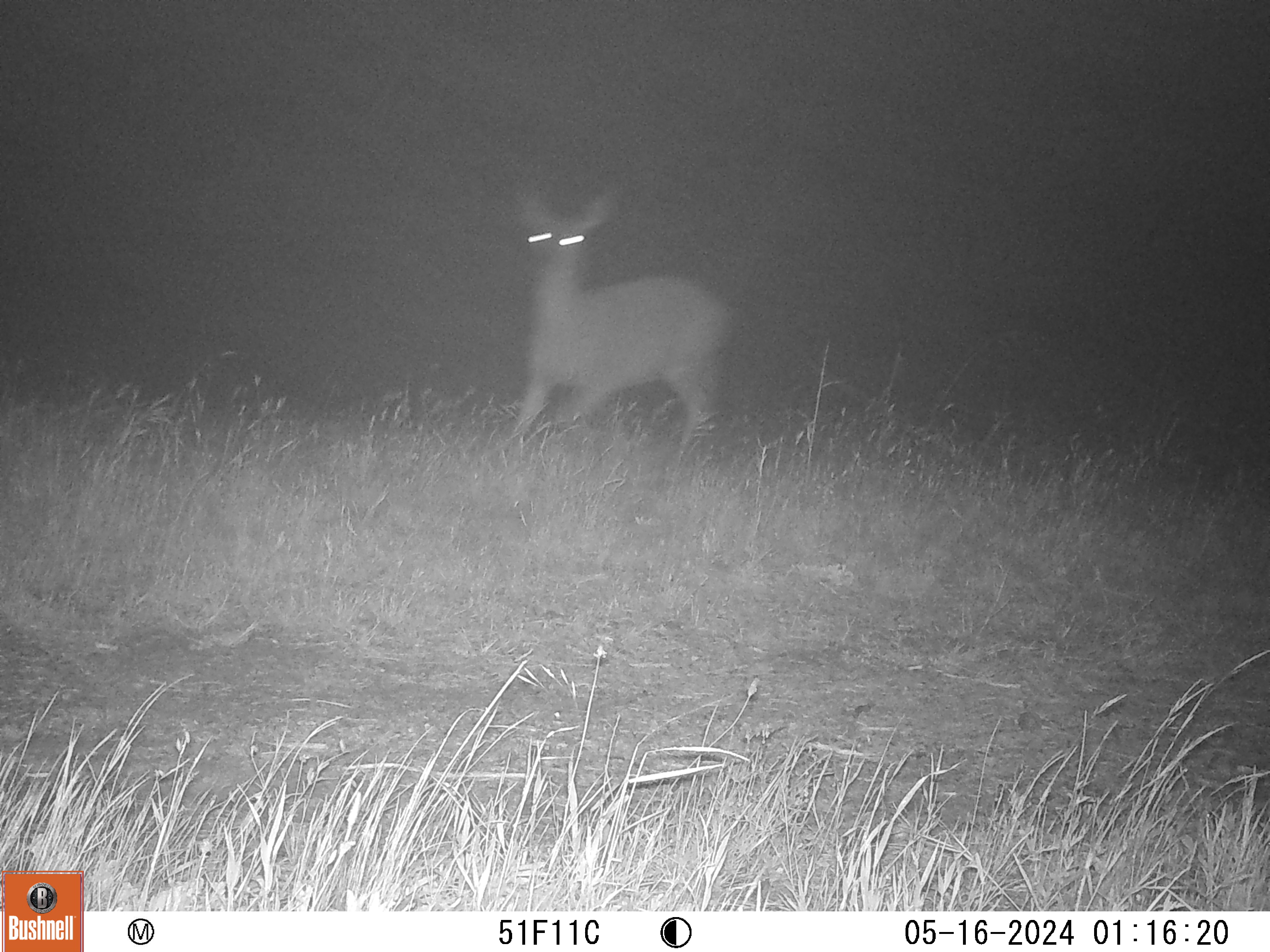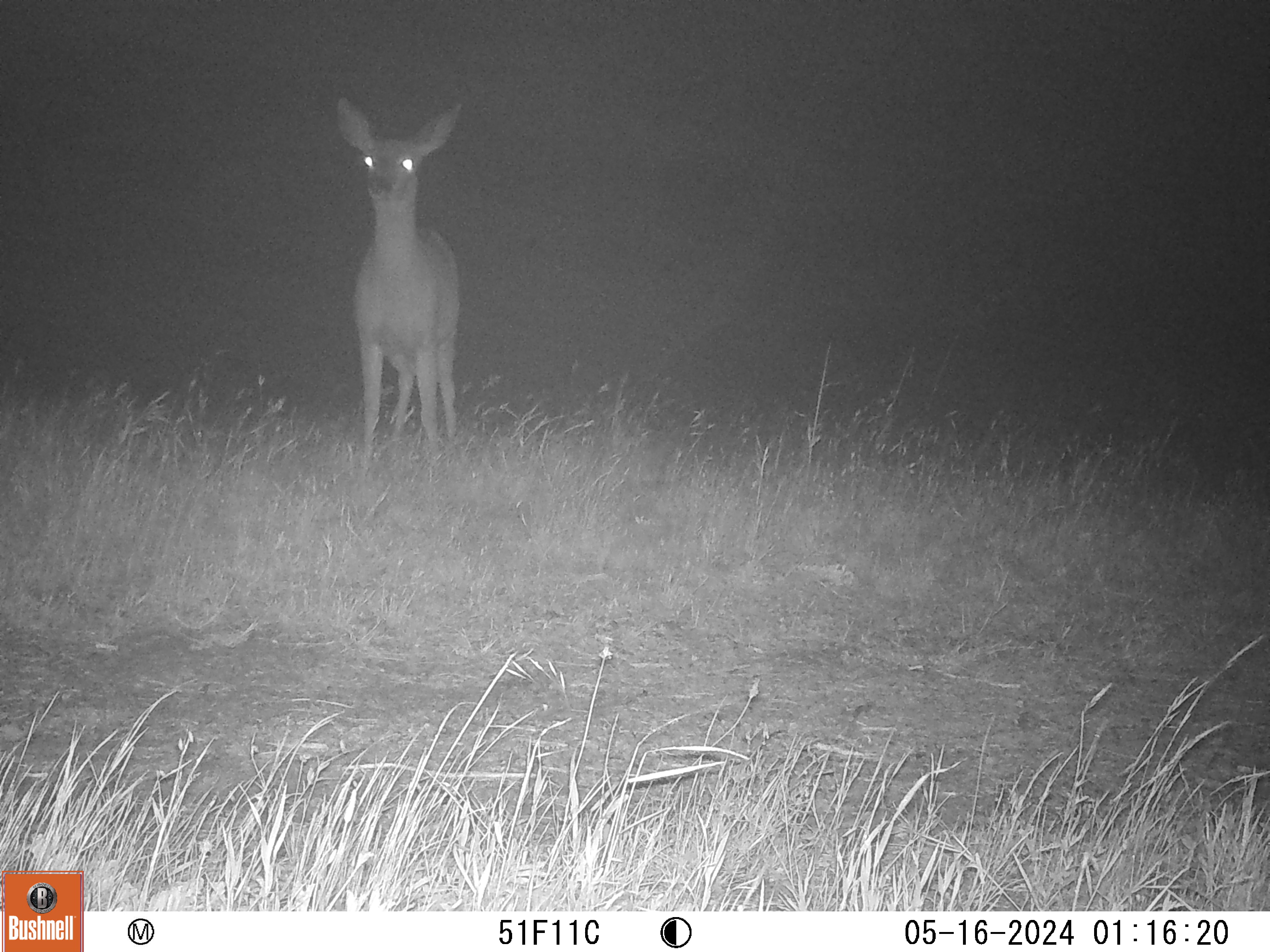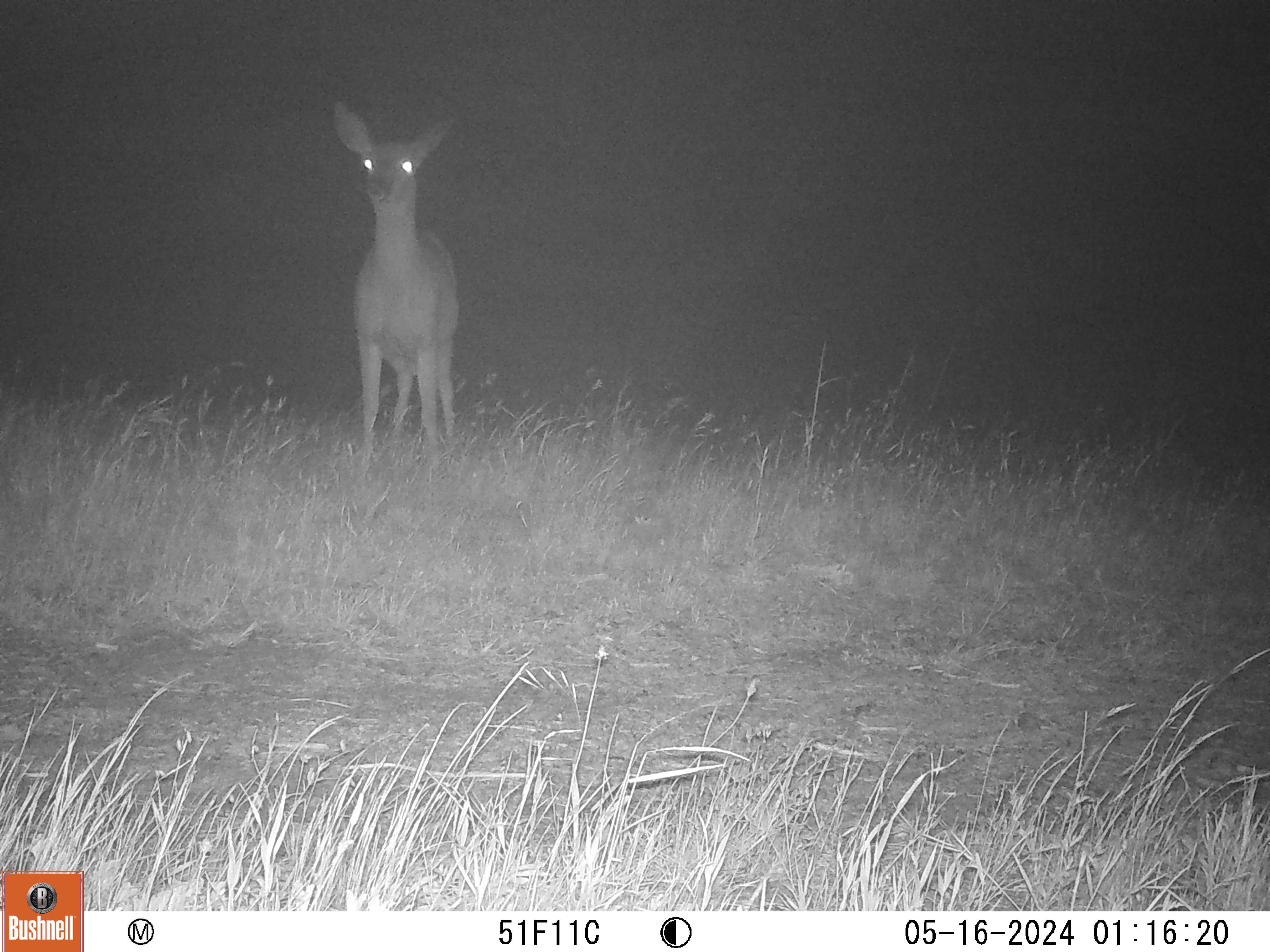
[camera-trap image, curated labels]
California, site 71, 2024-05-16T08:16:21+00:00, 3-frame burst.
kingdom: Animalia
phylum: Chordata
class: Mammalia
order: Artiodactyla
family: Cervidae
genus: Odocoileus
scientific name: Odocoileus hemionus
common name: mule deer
Mule deer (Odocoileus hemionus).